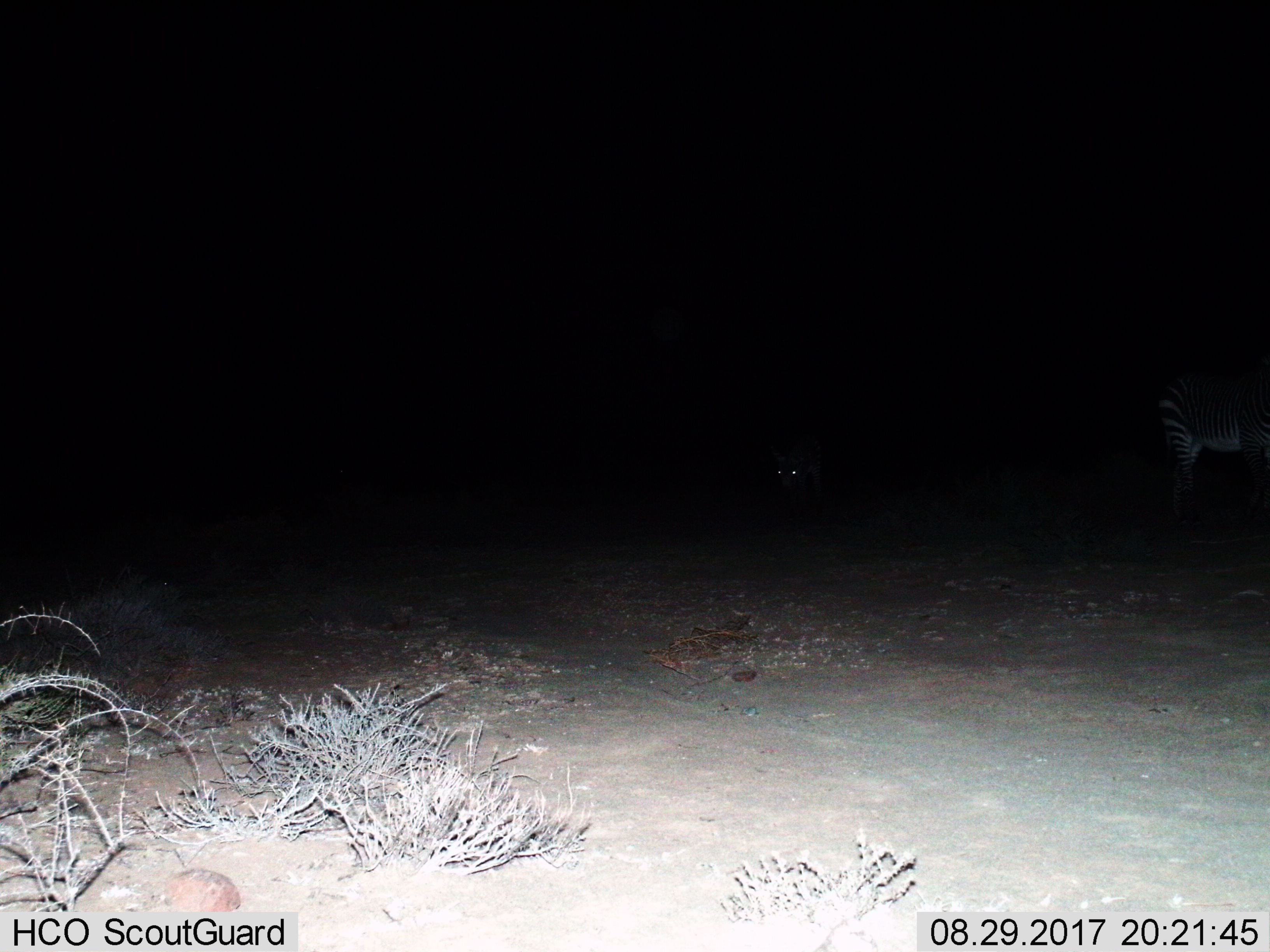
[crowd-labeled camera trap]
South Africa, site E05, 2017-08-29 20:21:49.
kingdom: Animalia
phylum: Chordata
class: Mammalia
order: Perissodactyla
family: Equidae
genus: Equus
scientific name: Equus zebra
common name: mountain zebra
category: zebramountain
Zebramountain (mountain zebra) (Equus zebra), count 2. Behavior (volunteer vote fractions): standing 100%, resting 0%, moving 50%, interacting 0%. Young present (vote fraction): 0%. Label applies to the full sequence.